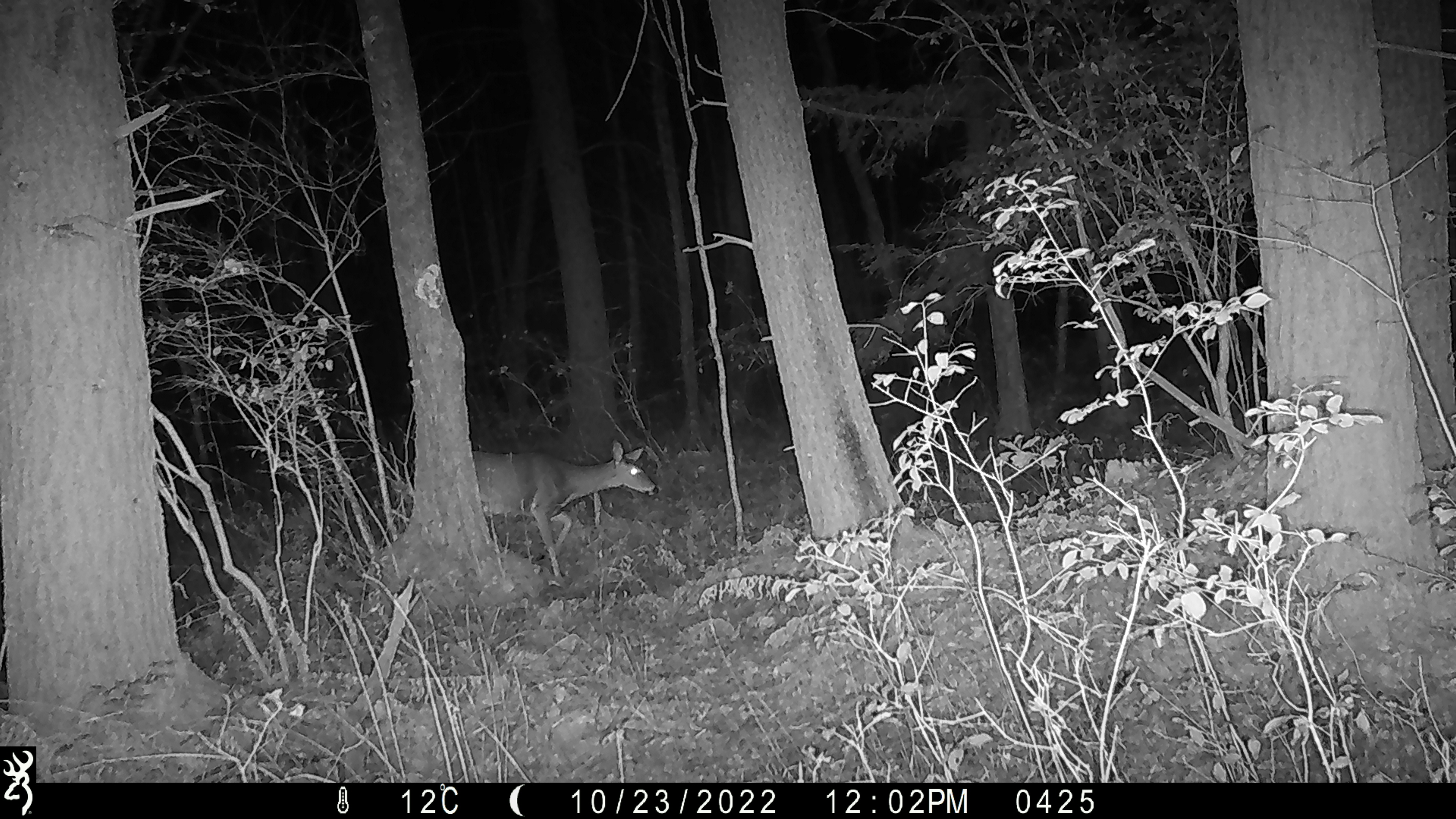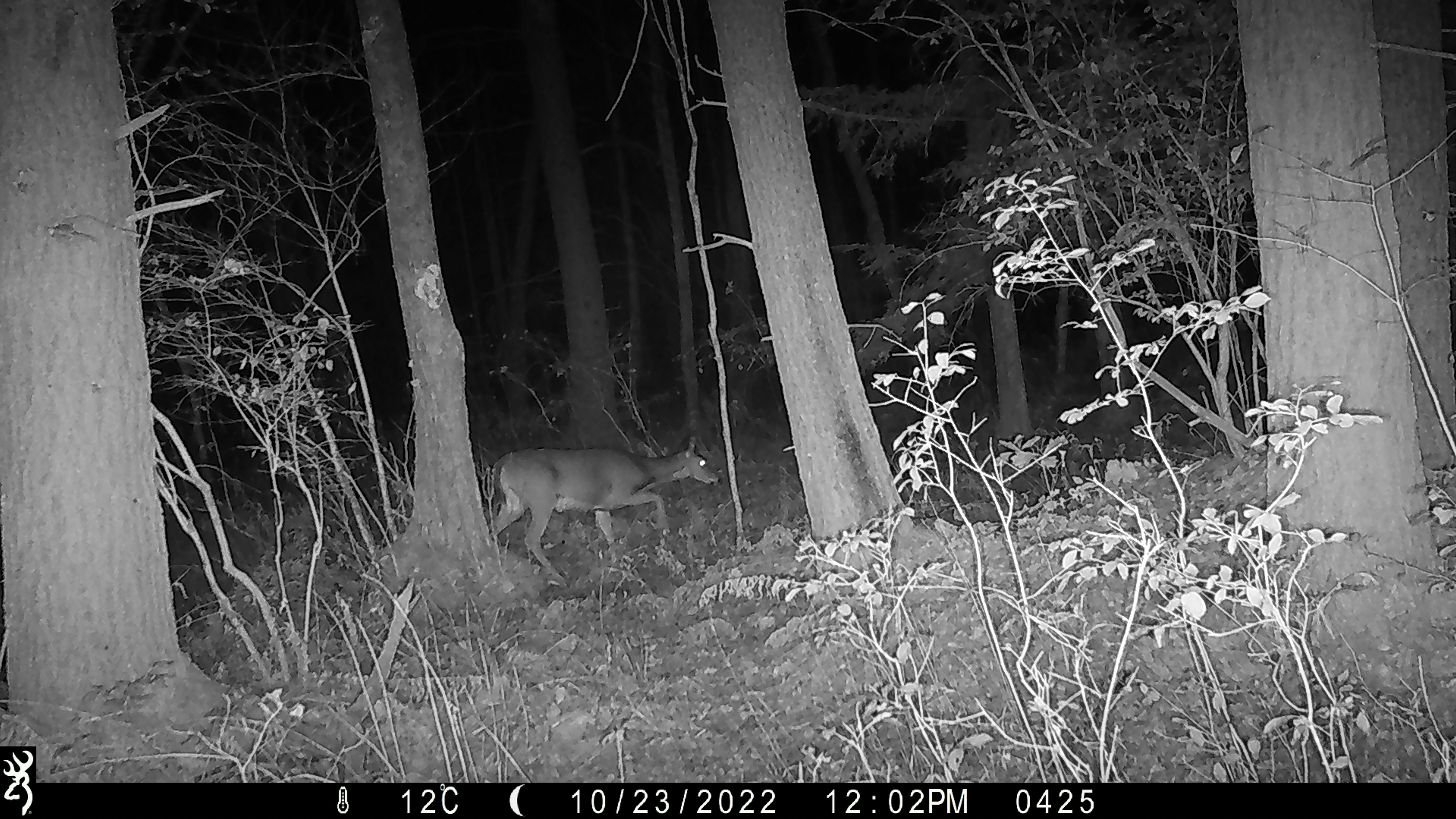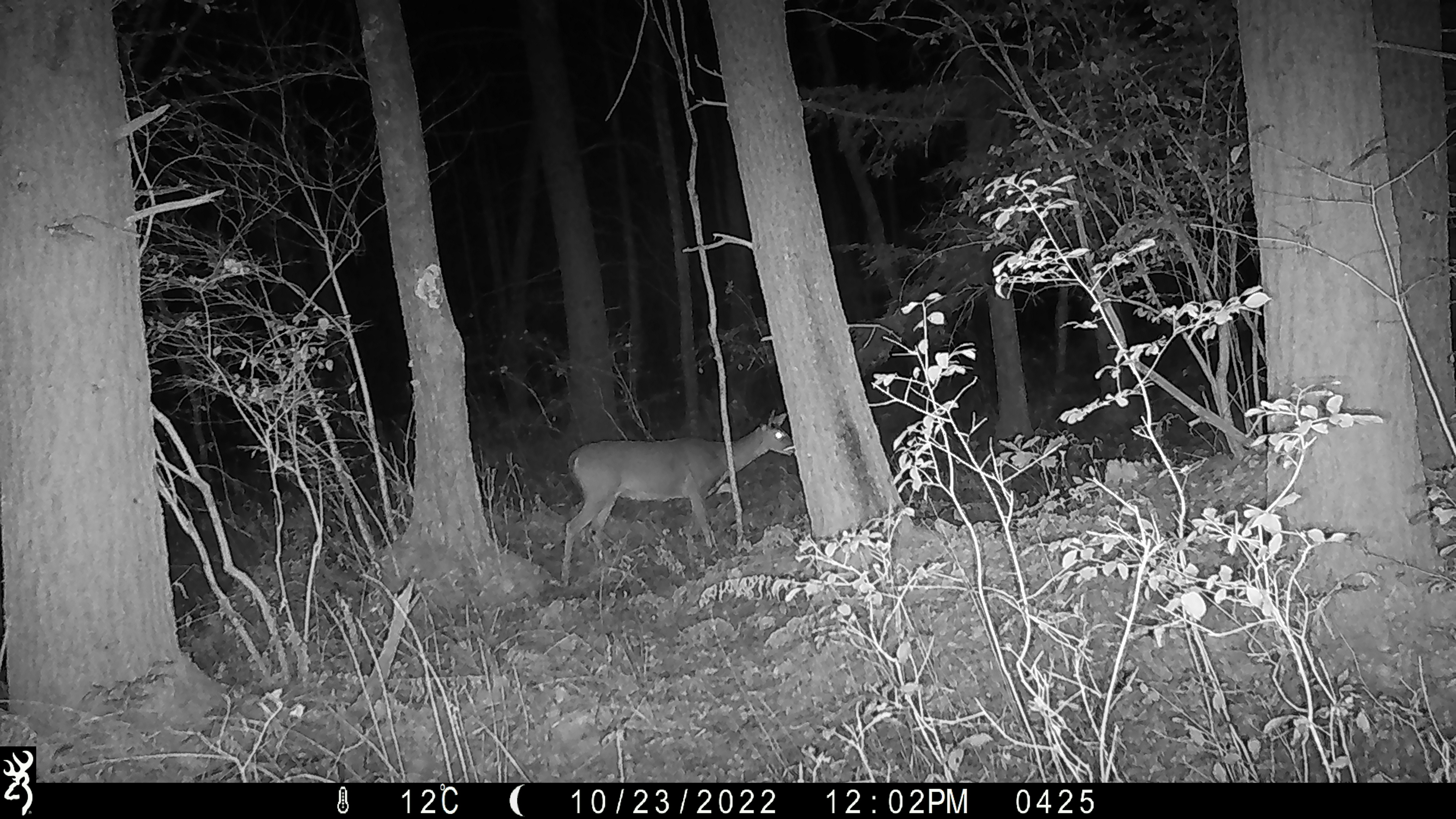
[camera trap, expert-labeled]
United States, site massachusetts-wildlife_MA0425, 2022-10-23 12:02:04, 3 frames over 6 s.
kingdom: Animalia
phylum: Chordata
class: Mammalia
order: Artiodactyla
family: Cervidae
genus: Odocoileus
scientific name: Odocoileus virginianus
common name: white-tailed deer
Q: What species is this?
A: White-tailed deer (Odocoileus virginianus).